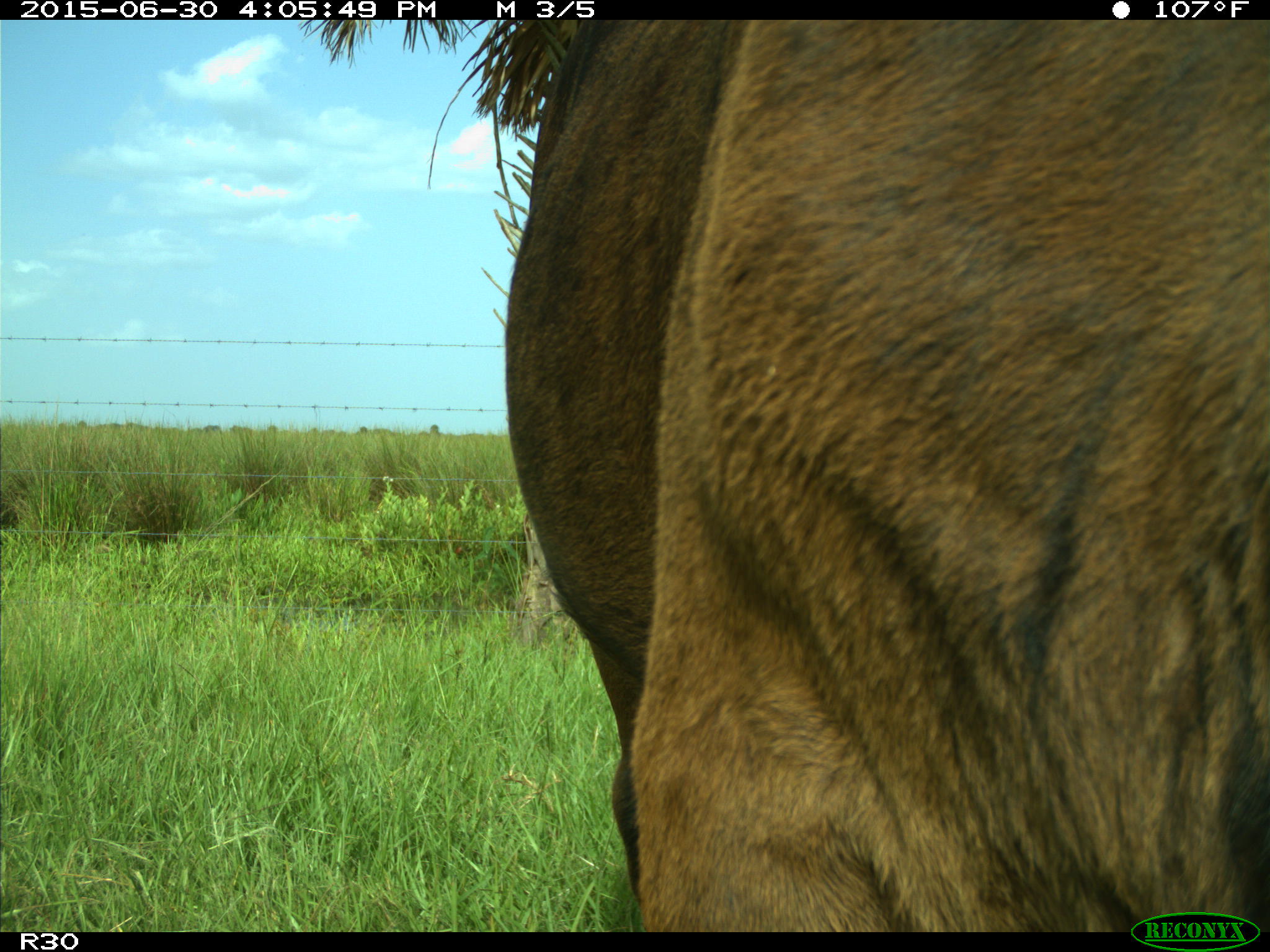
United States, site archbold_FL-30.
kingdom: Animalia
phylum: Chordata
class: Mammalia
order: Artiodactyla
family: Bovidae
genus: Bos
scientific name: Bos taurus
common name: domestic cow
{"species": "Bos taurus (domestic cow)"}